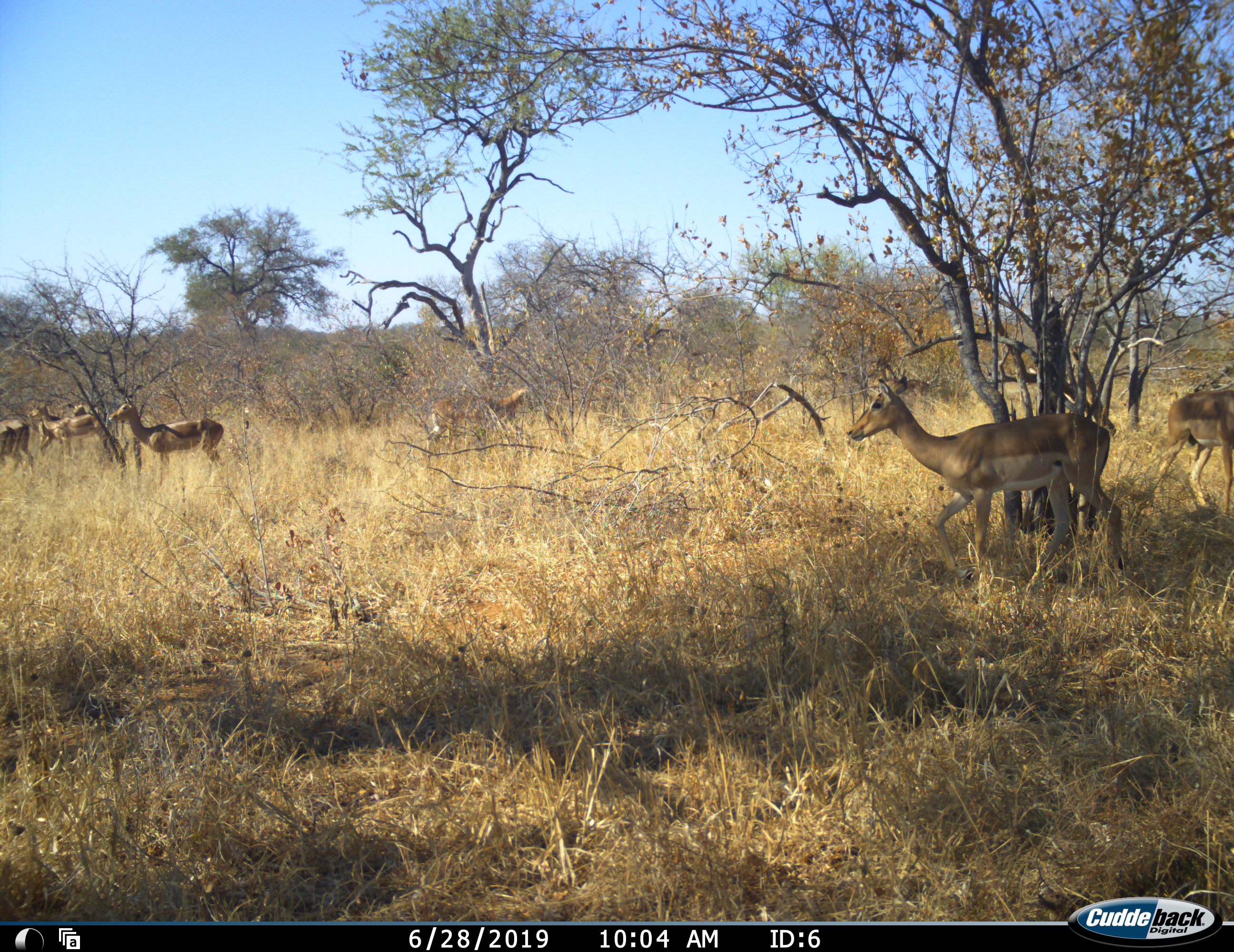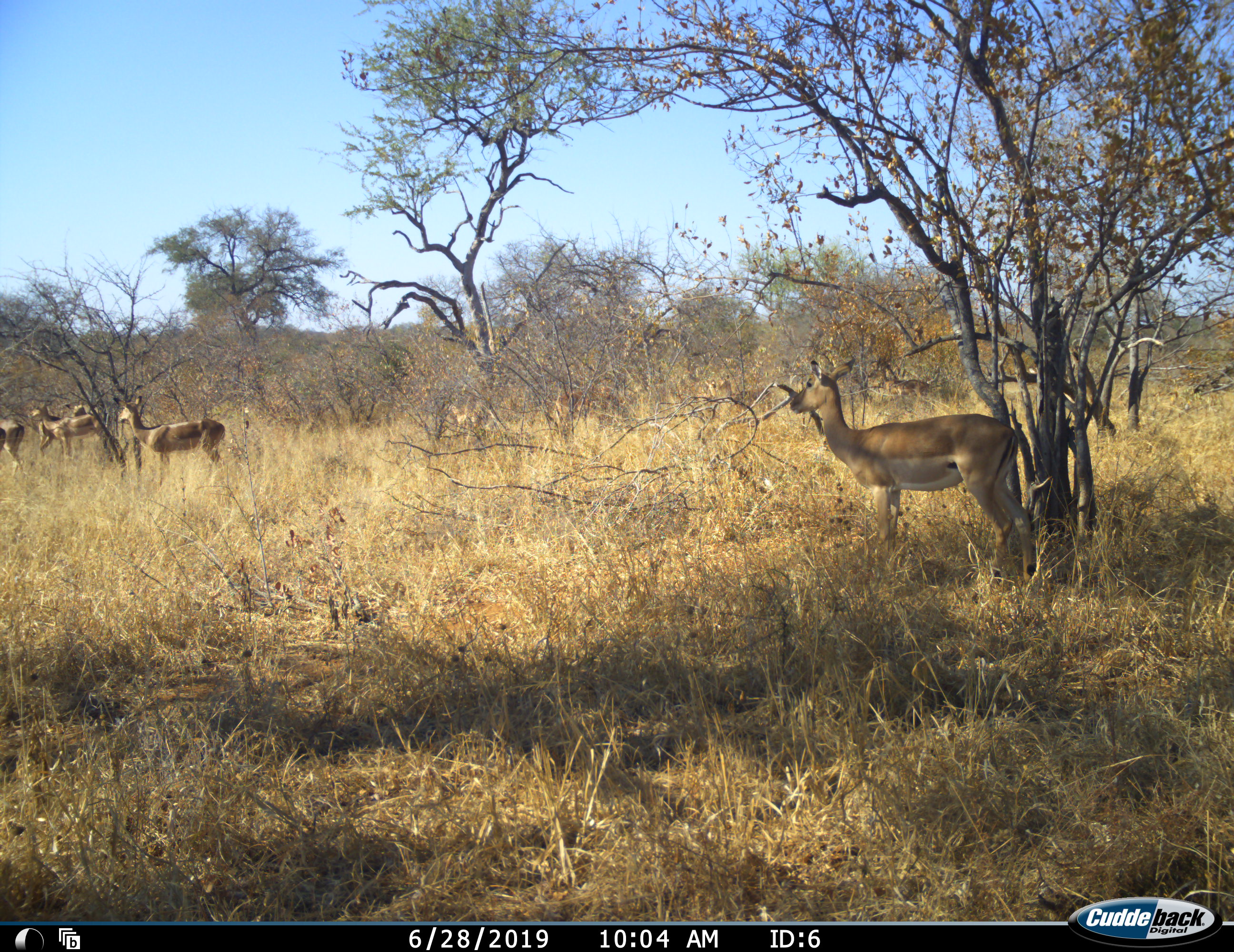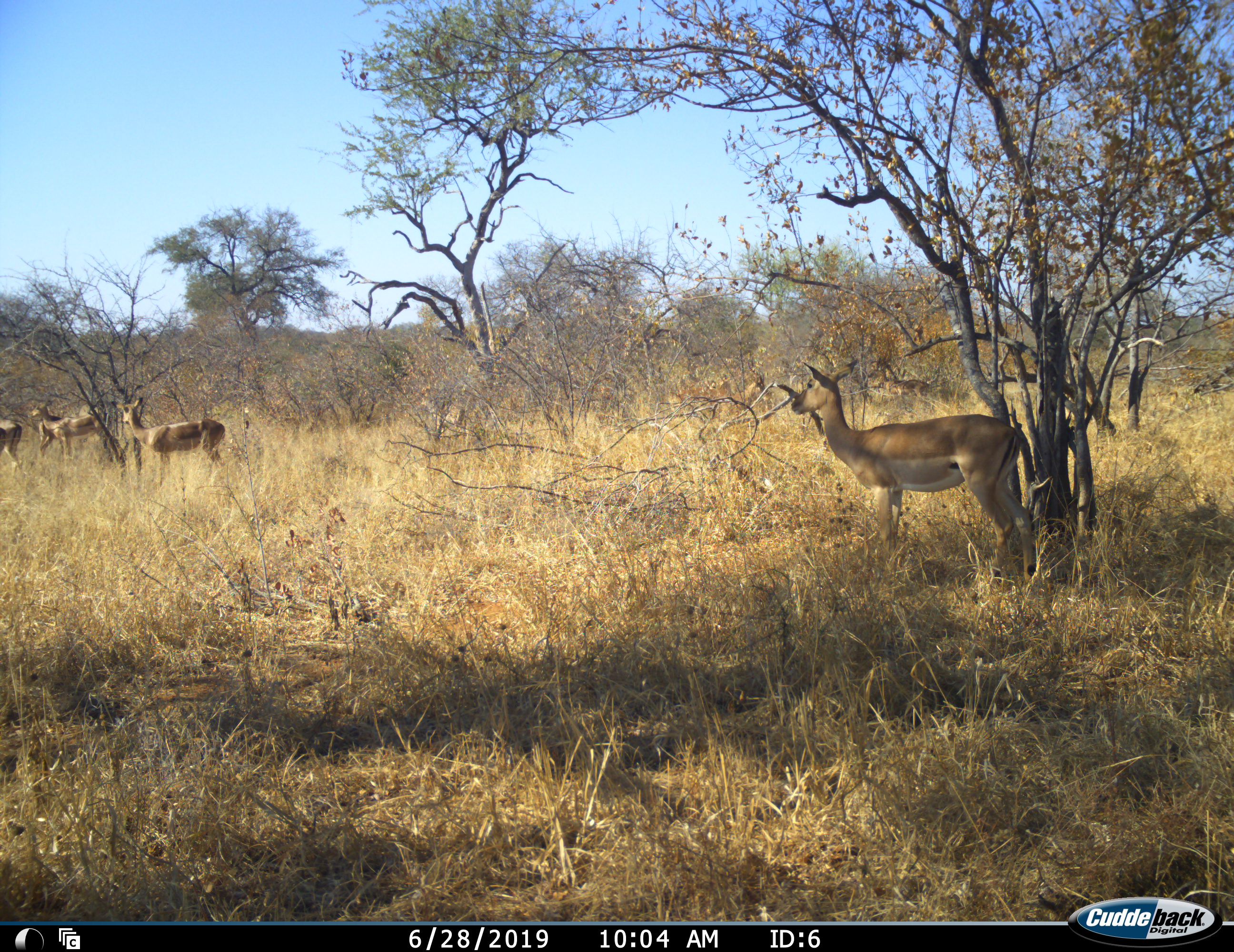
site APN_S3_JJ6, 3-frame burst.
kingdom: Animalia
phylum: Chordata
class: Mammalia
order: Artiodactyla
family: Bovidae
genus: Aepyceros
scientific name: Aepyceros melampus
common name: impala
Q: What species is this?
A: Impala (Aepyceros melampus).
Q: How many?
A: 11-50.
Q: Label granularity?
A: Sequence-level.